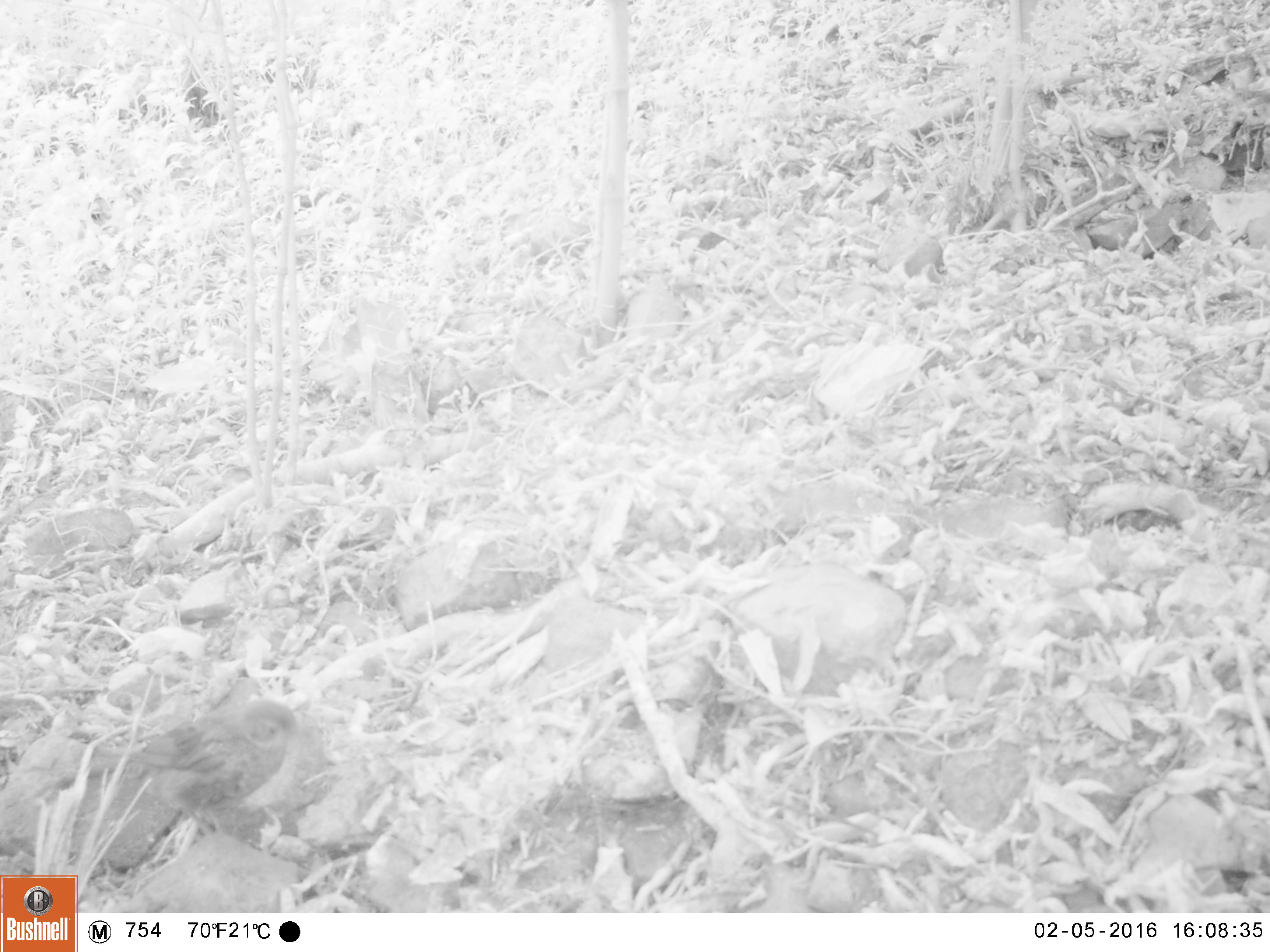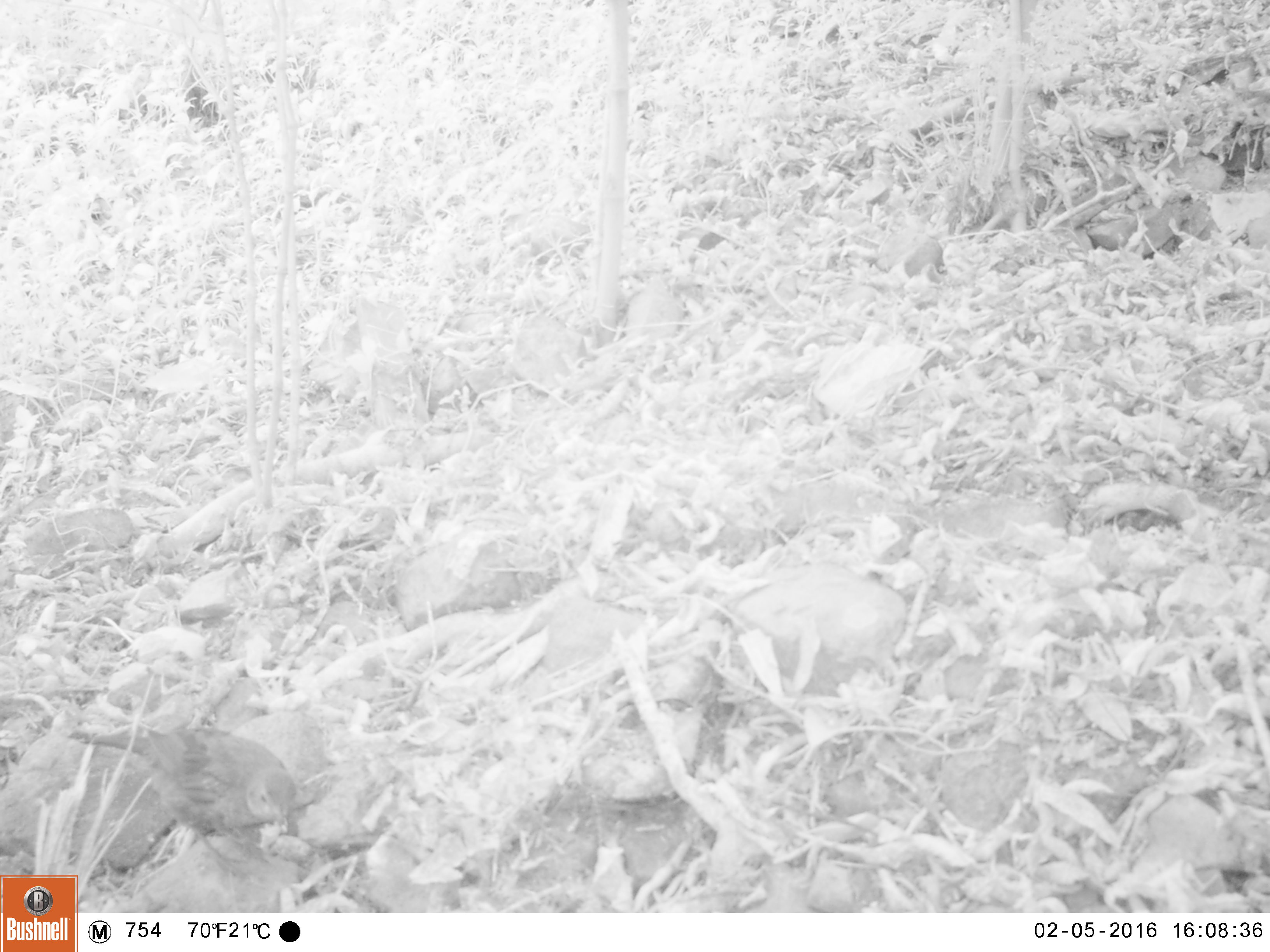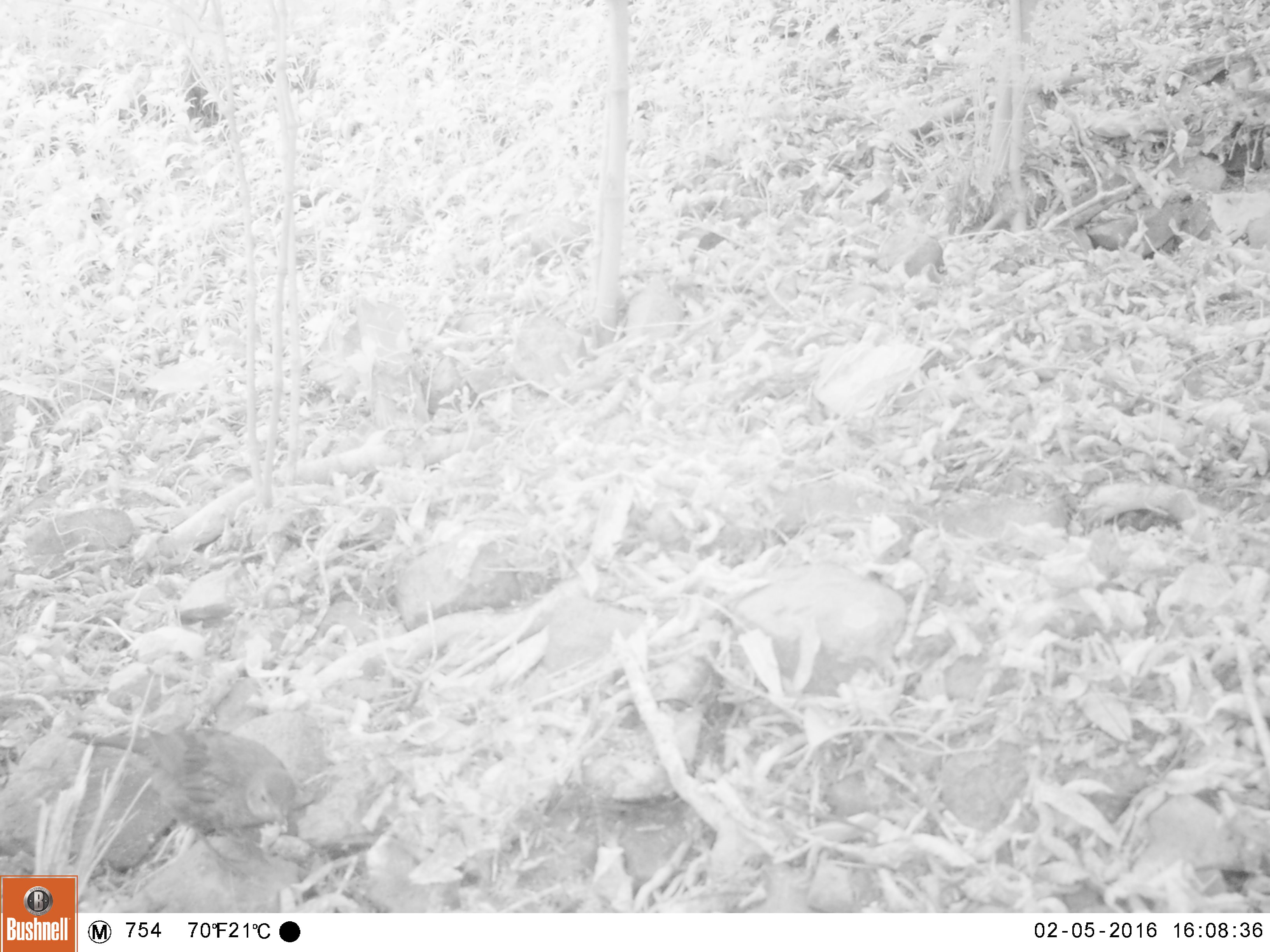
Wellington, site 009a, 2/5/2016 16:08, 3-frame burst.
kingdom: Animalia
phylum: Chordata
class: Aves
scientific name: Aves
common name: bird